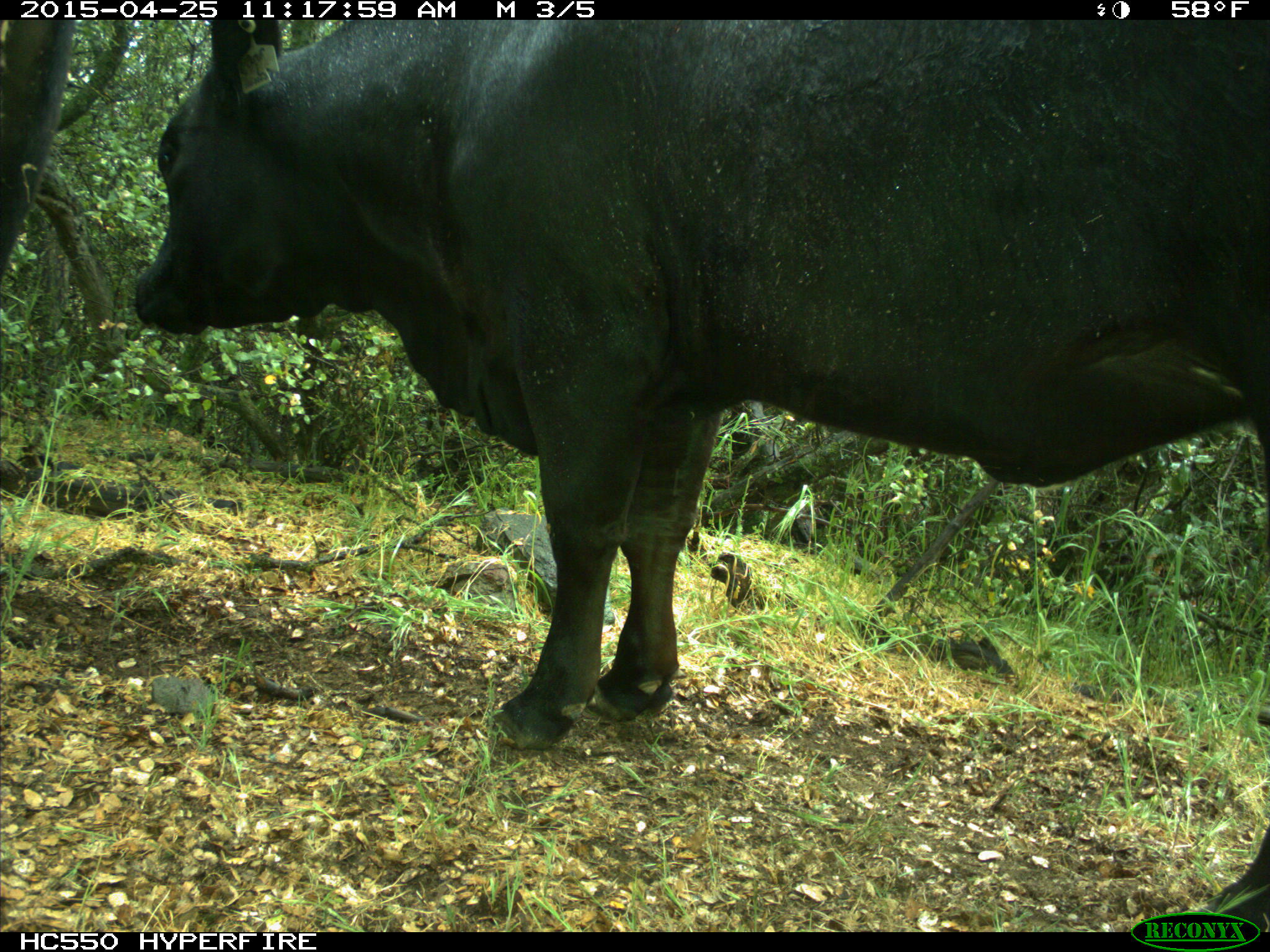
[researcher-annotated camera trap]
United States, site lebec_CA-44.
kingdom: Animalia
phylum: Chordata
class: Mammalia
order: Artiodactyla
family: Suidae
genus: Sus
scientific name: Sus scrofa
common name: wild boar